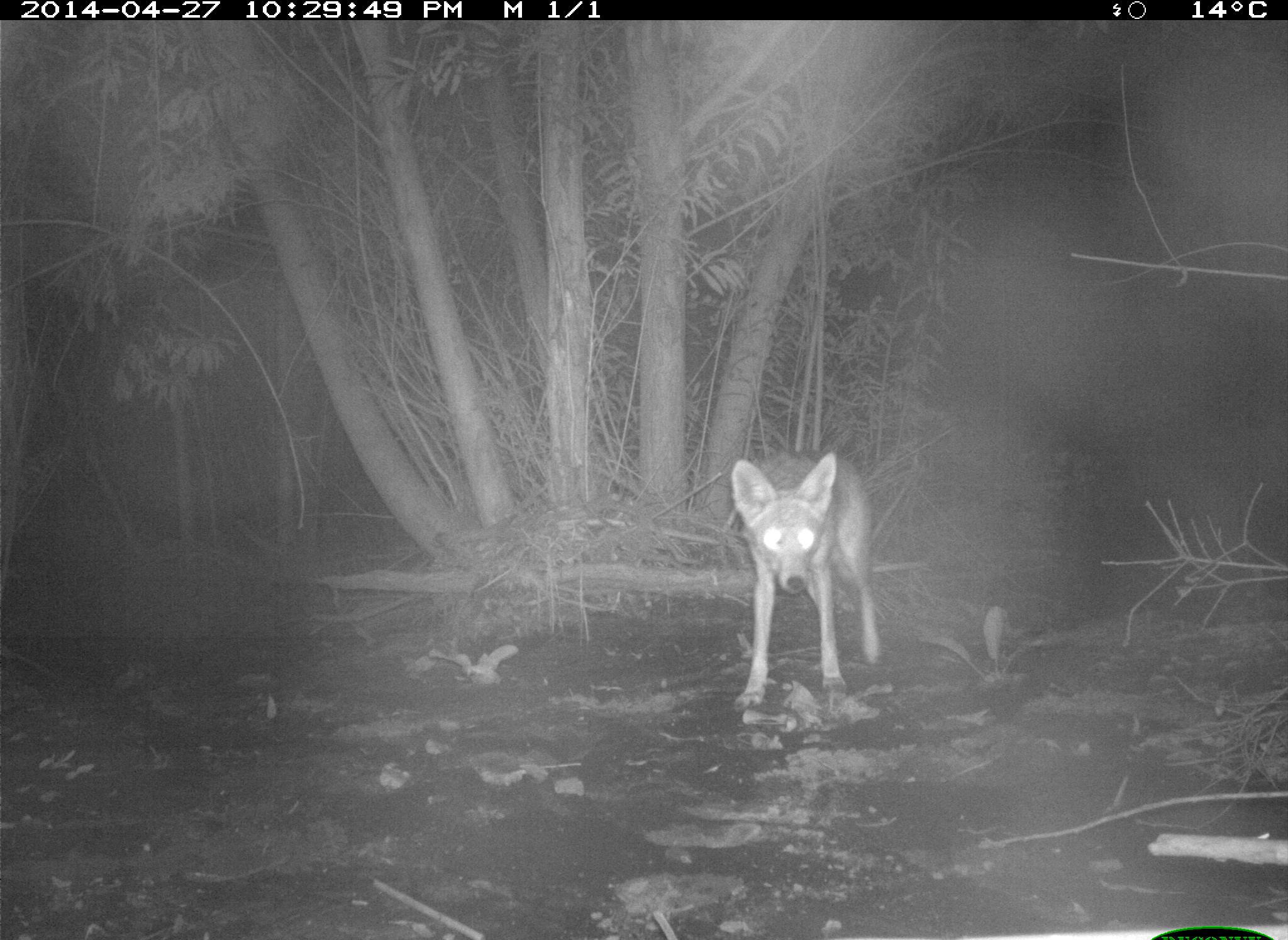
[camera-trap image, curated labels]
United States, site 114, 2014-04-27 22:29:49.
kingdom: Animalia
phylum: Chordata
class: Mammalia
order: Carnivora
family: Canidae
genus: Canis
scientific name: Canis latrans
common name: coyote